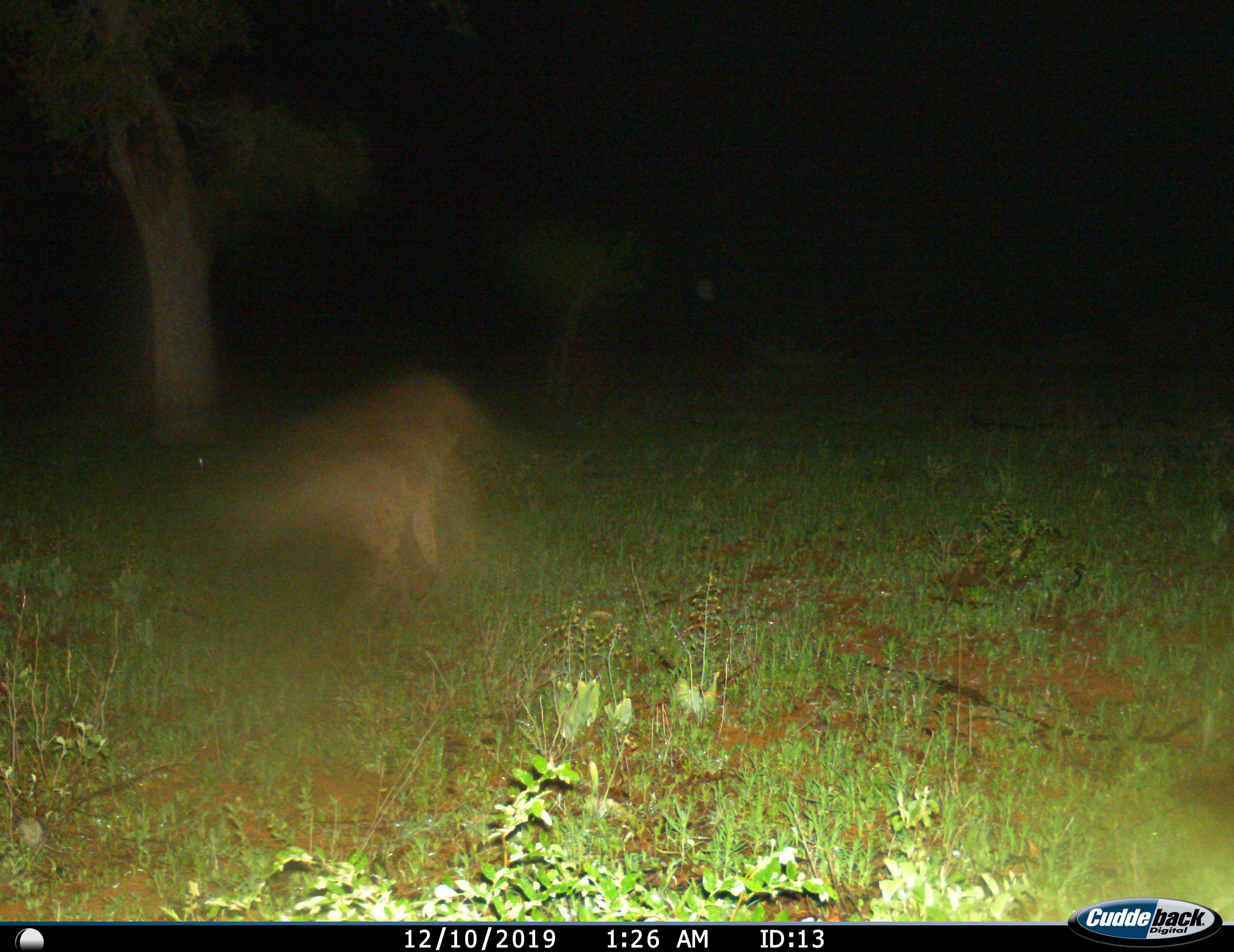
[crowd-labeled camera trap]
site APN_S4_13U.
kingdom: Animalia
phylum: Chordata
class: Mammalia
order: Carnivora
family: Hyaenidae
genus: Crocuta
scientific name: Crocuta crocuta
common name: spotted hyena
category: hyenaspotted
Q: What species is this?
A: Hyenaspotted (spotted hyena) (Crocuta crocuta).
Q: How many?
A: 1.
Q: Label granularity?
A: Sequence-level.